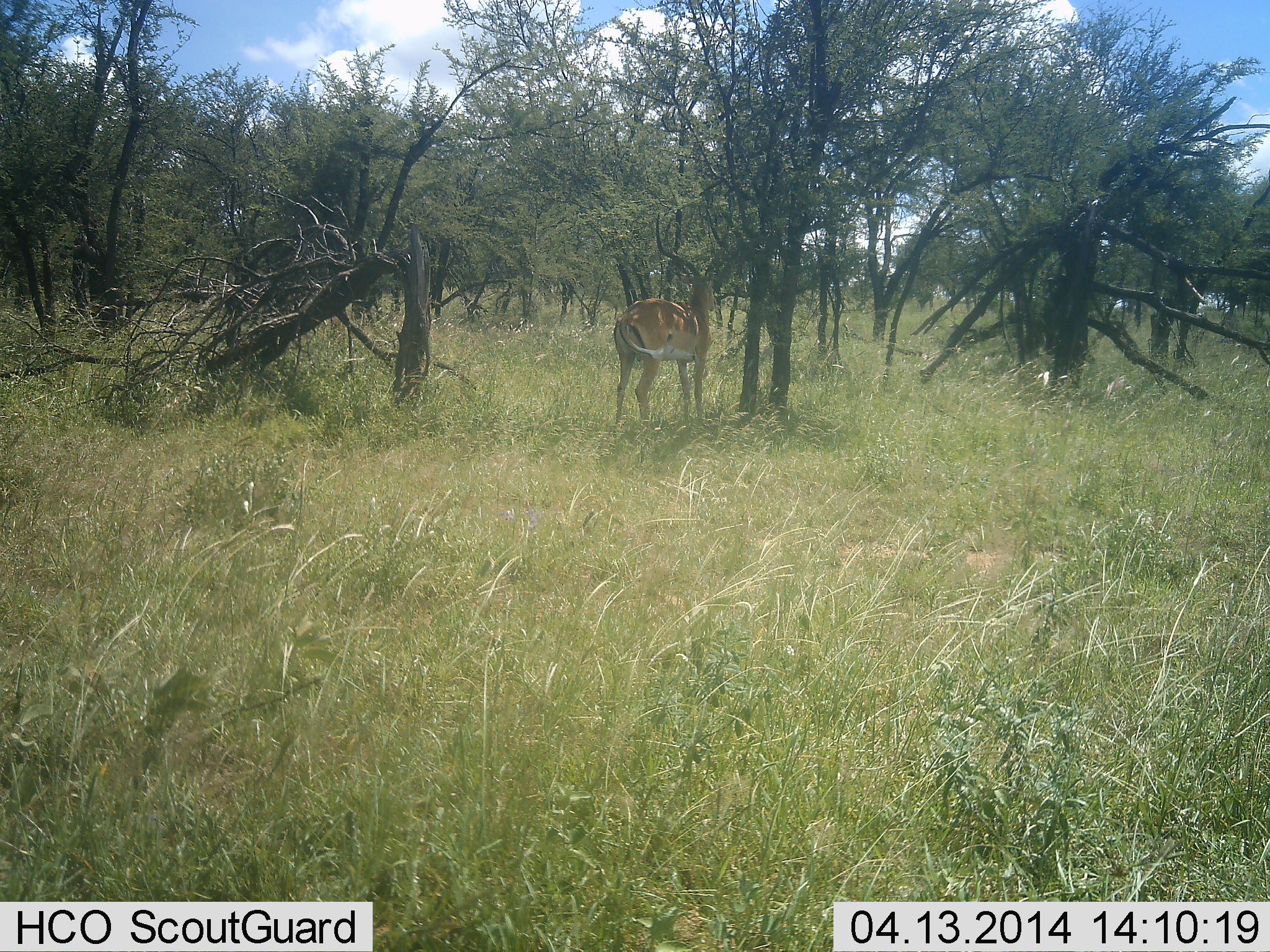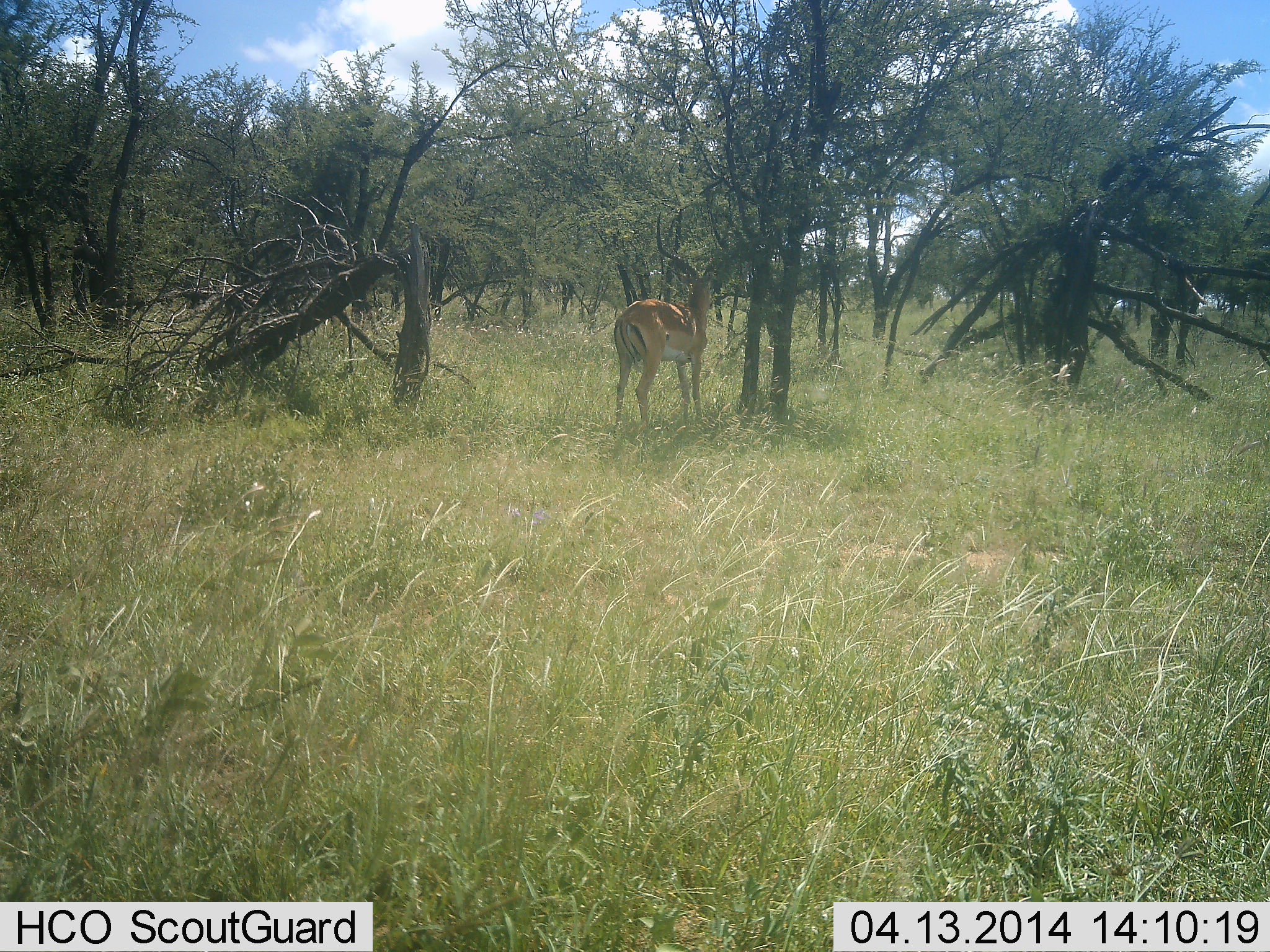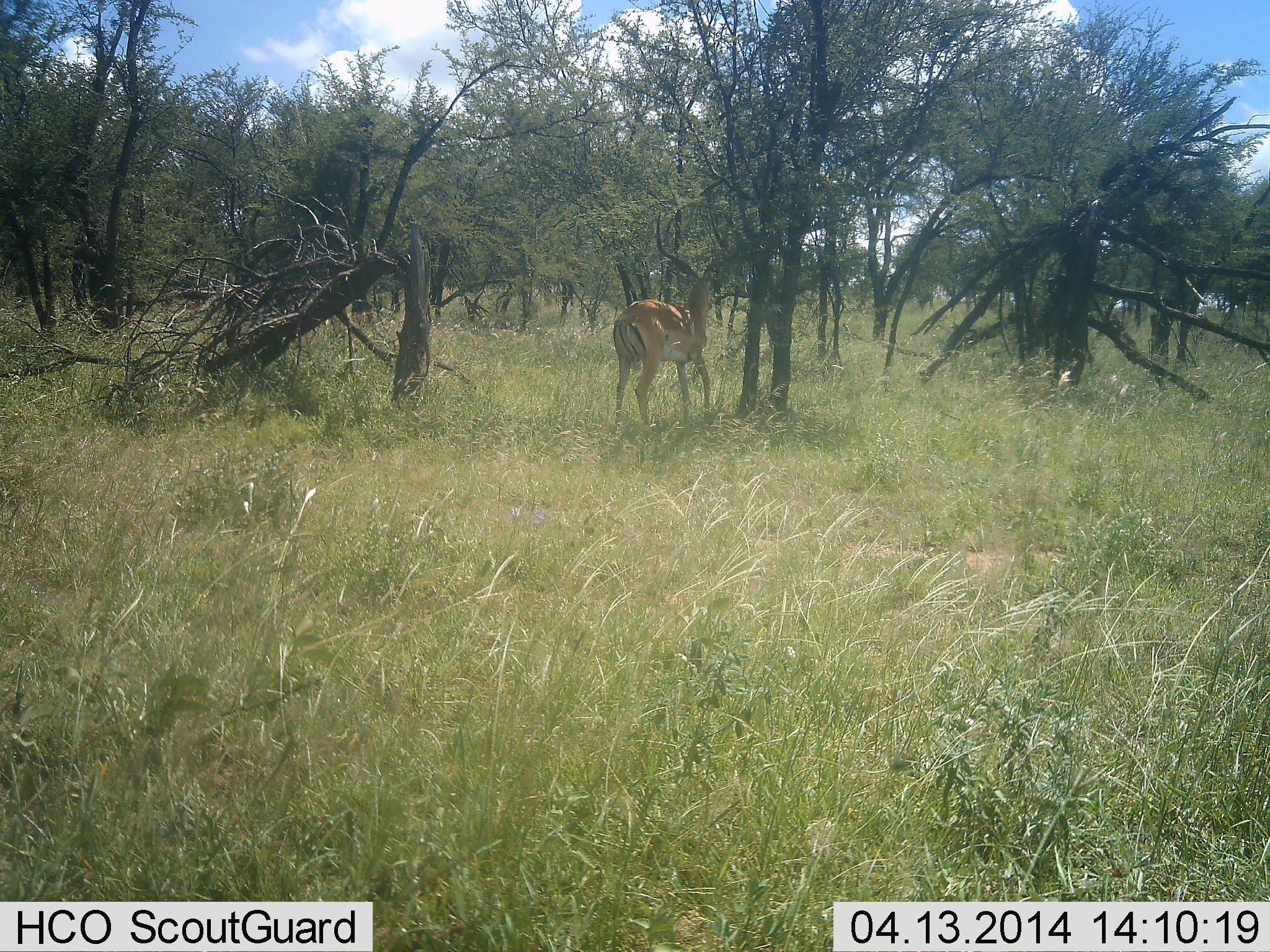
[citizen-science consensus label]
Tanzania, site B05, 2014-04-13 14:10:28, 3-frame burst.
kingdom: Animalia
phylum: Chordata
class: Mammalia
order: Artiodactyla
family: Bovidae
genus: Aepyceros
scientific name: Aepyceros melampus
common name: impala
Impala (Aepyceros melampus), count 1. Behavior (volunteer vote fractions): standing 90%, resting 0%, moving 0%, interacting 0%. Young present (vote fraction): 0%. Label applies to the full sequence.